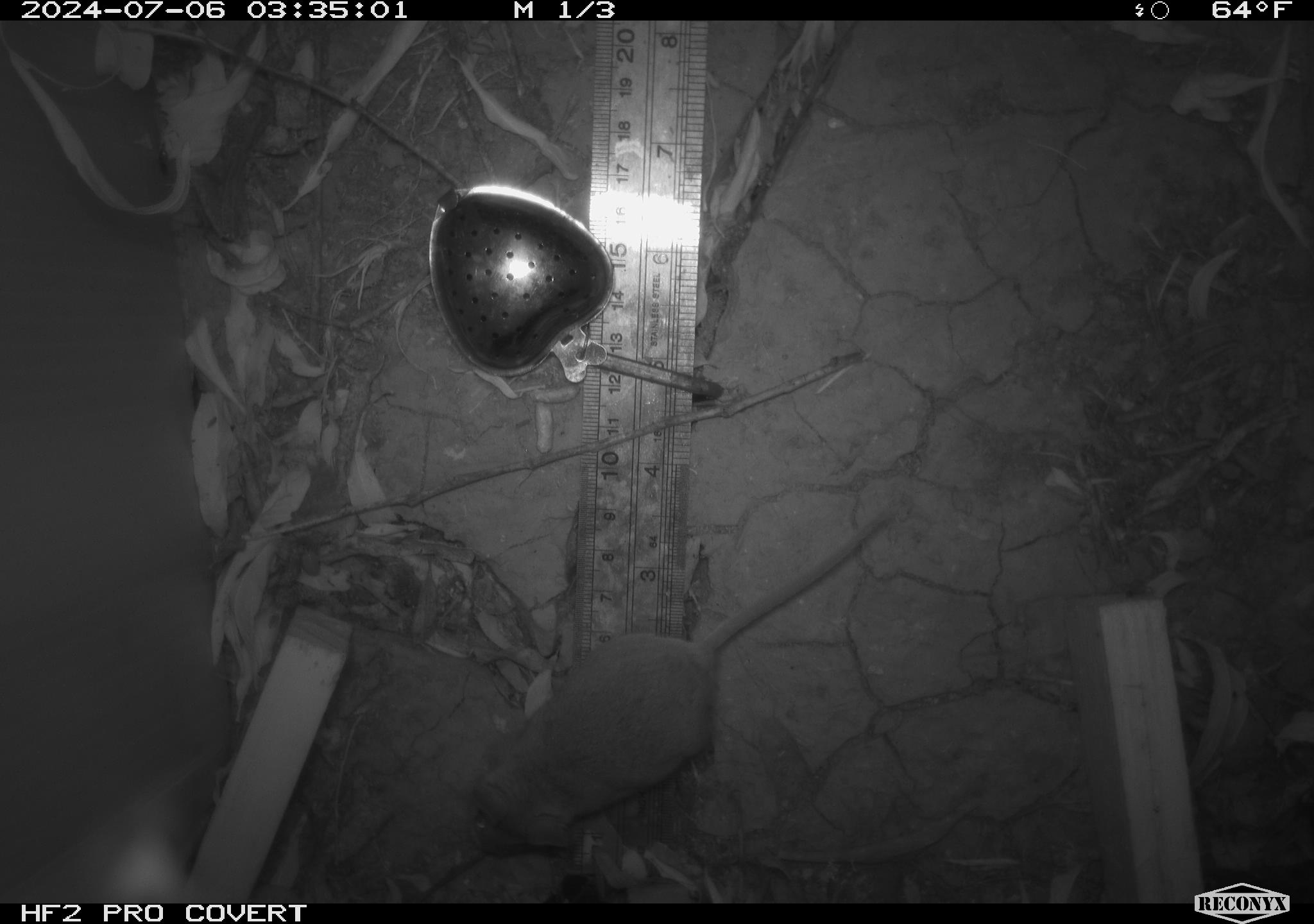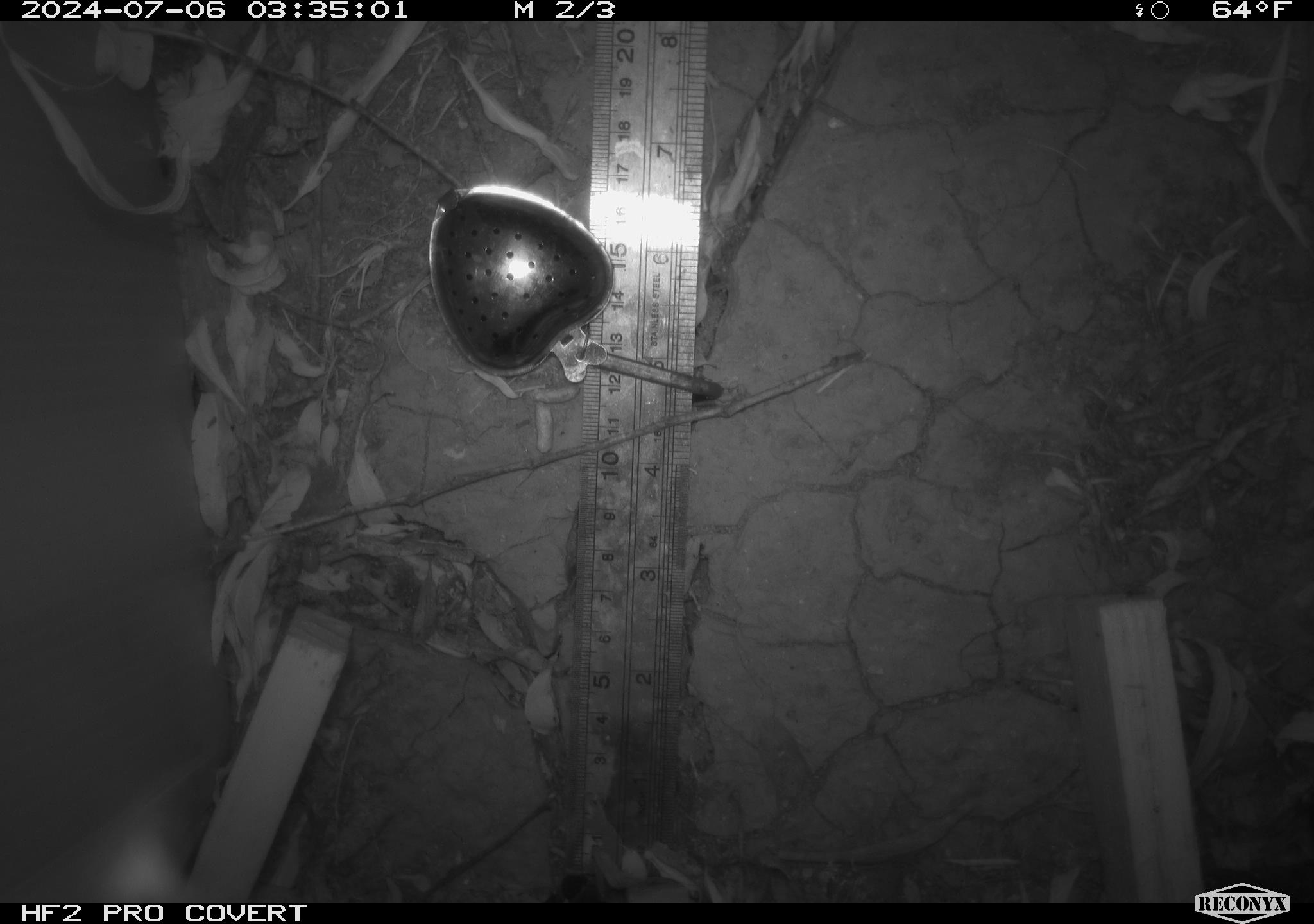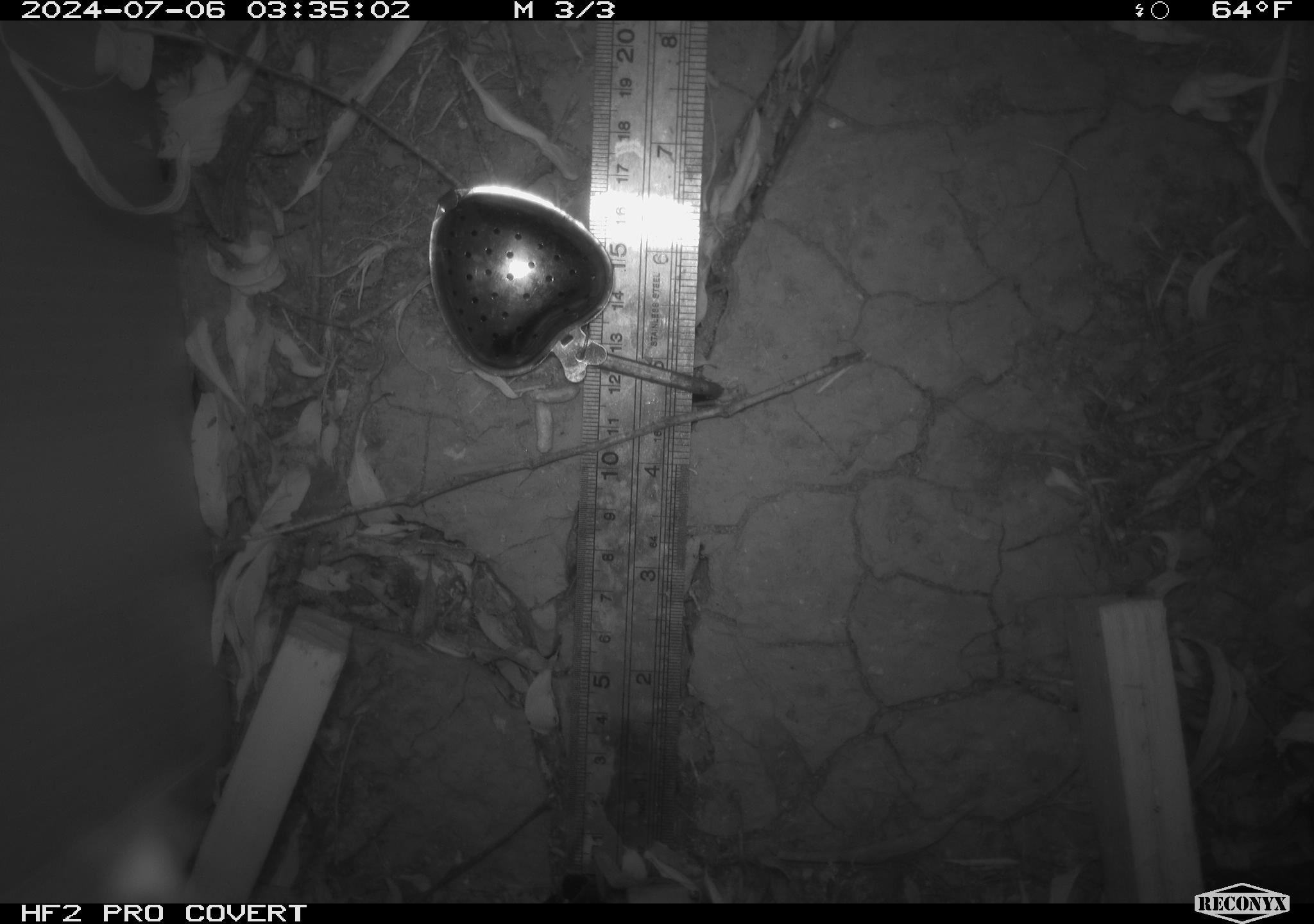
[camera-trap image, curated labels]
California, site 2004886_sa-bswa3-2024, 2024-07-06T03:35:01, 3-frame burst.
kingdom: Animalia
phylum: Chordata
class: Mammalia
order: Rodentia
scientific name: Rodentia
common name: mouse species